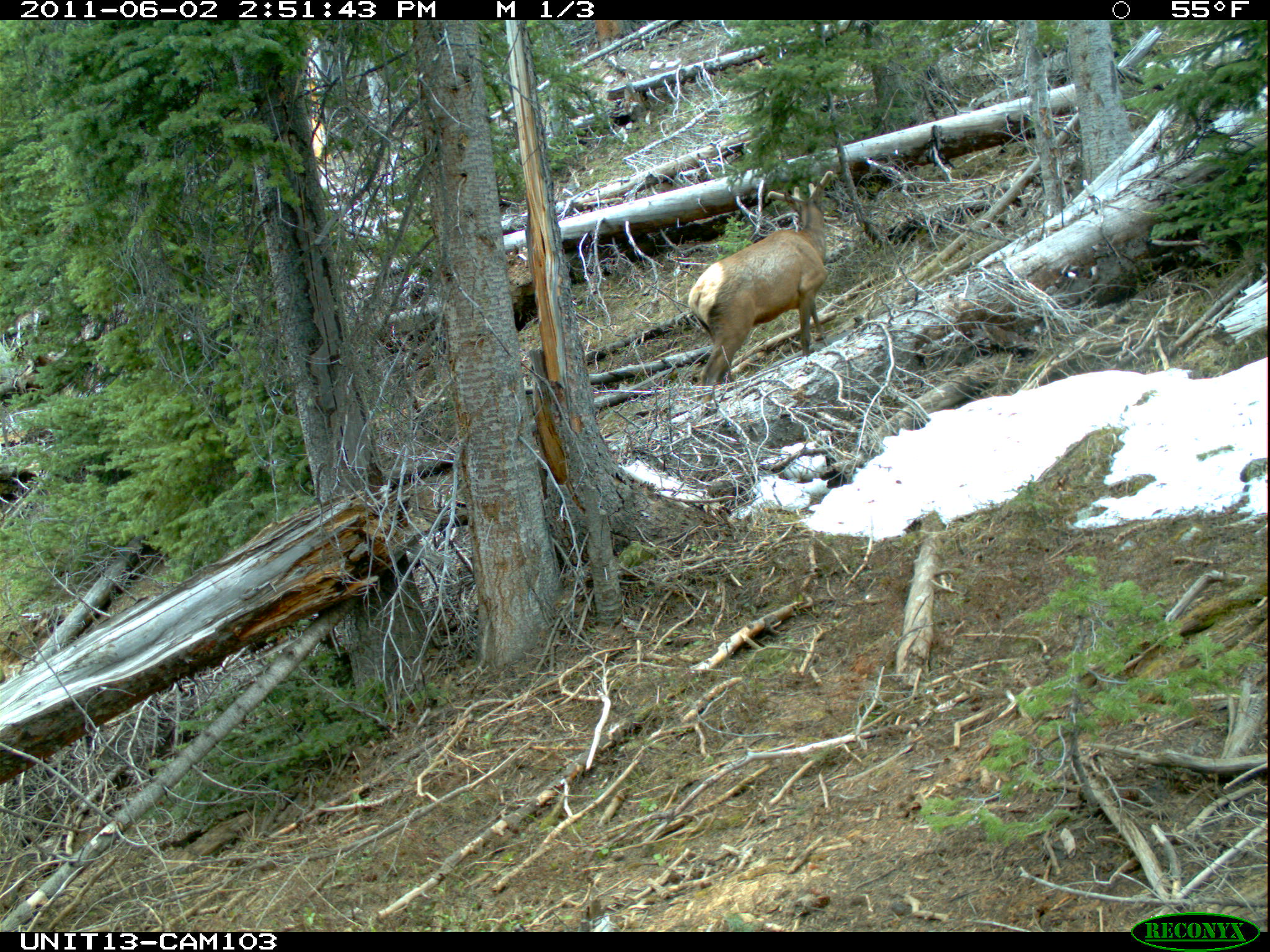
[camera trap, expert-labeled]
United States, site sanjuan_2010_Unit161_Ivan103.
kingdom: Animalia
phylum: Chordata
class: Mammalia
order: Artiodactyla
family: Cervidae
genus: Cervus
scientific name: Cervus elaphus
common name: red deer